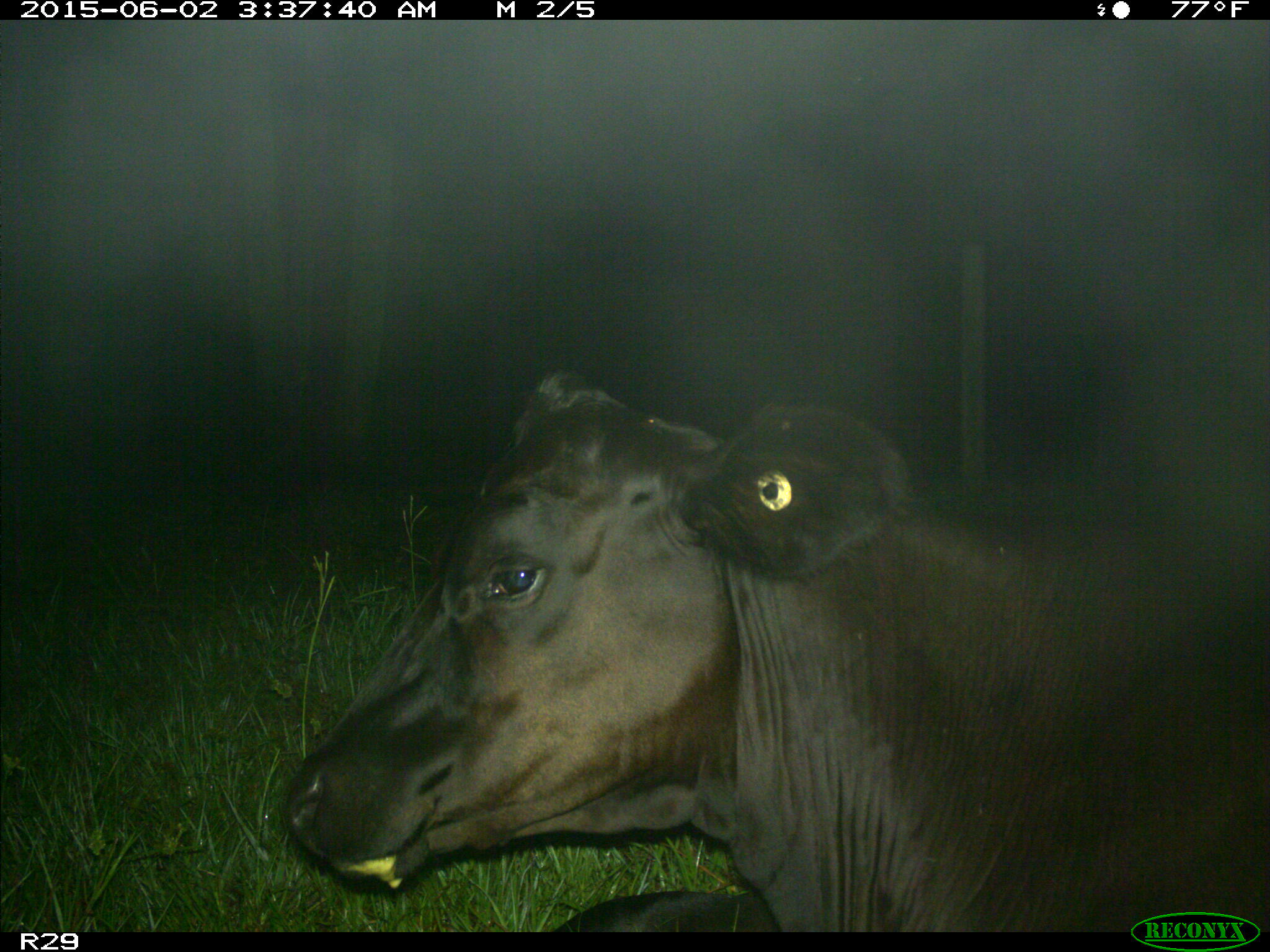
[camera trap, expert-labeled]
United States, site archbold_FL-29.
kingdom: Animalia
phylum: Chordata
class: Mammalia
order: Artiodactyla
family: Bovidae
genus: Bos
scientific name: Bos taurus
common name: domestic cow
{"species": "Bos taurus (domestic cow)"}